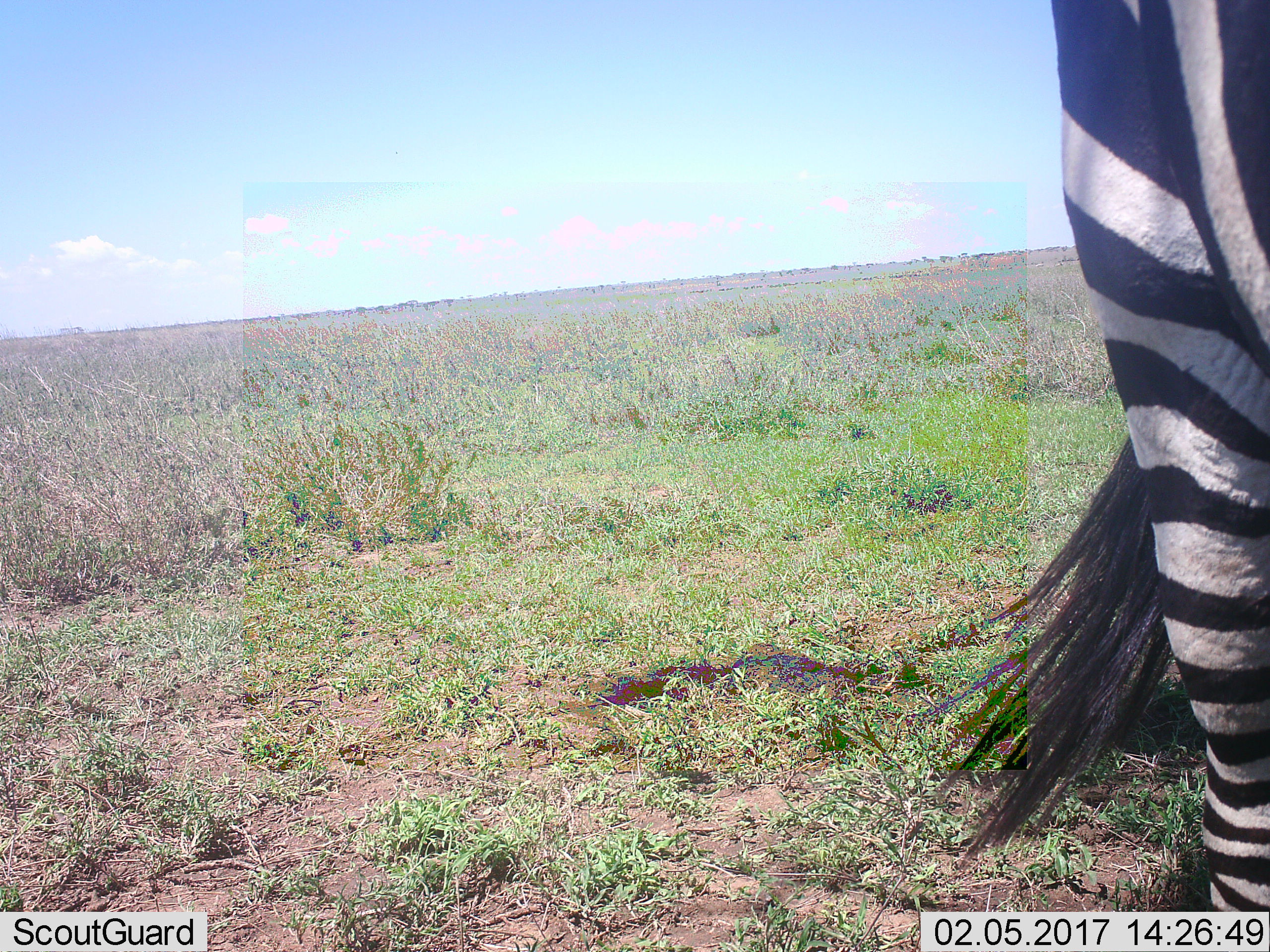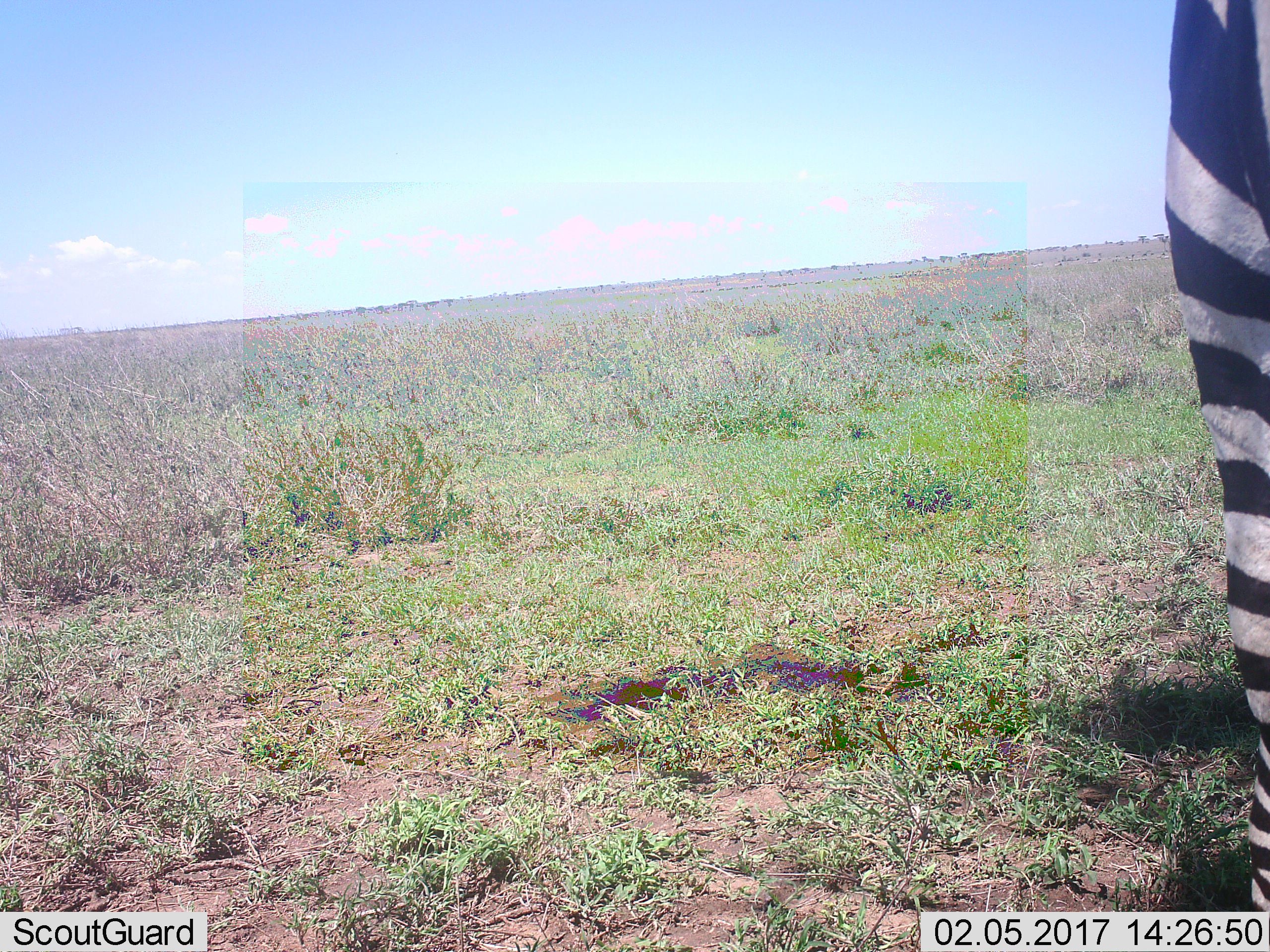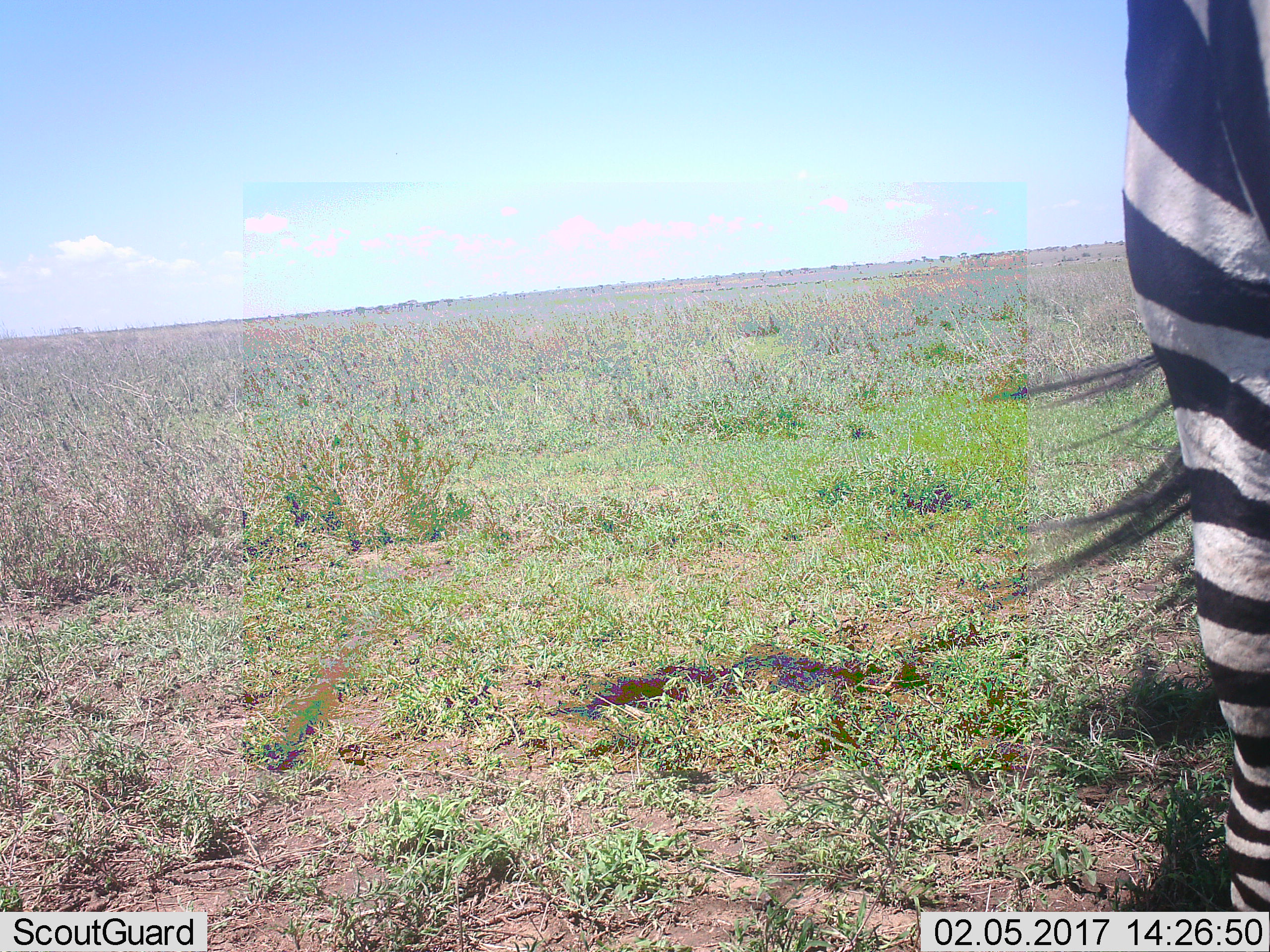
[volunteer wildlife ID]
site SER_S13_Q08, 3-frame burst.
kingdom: Animalia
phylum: Chordata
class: Mammalia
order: Perissodactyla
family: Equidae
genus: Equus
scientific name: Equus quagga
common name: plains zebra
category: zebraplains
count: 1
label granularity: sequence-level